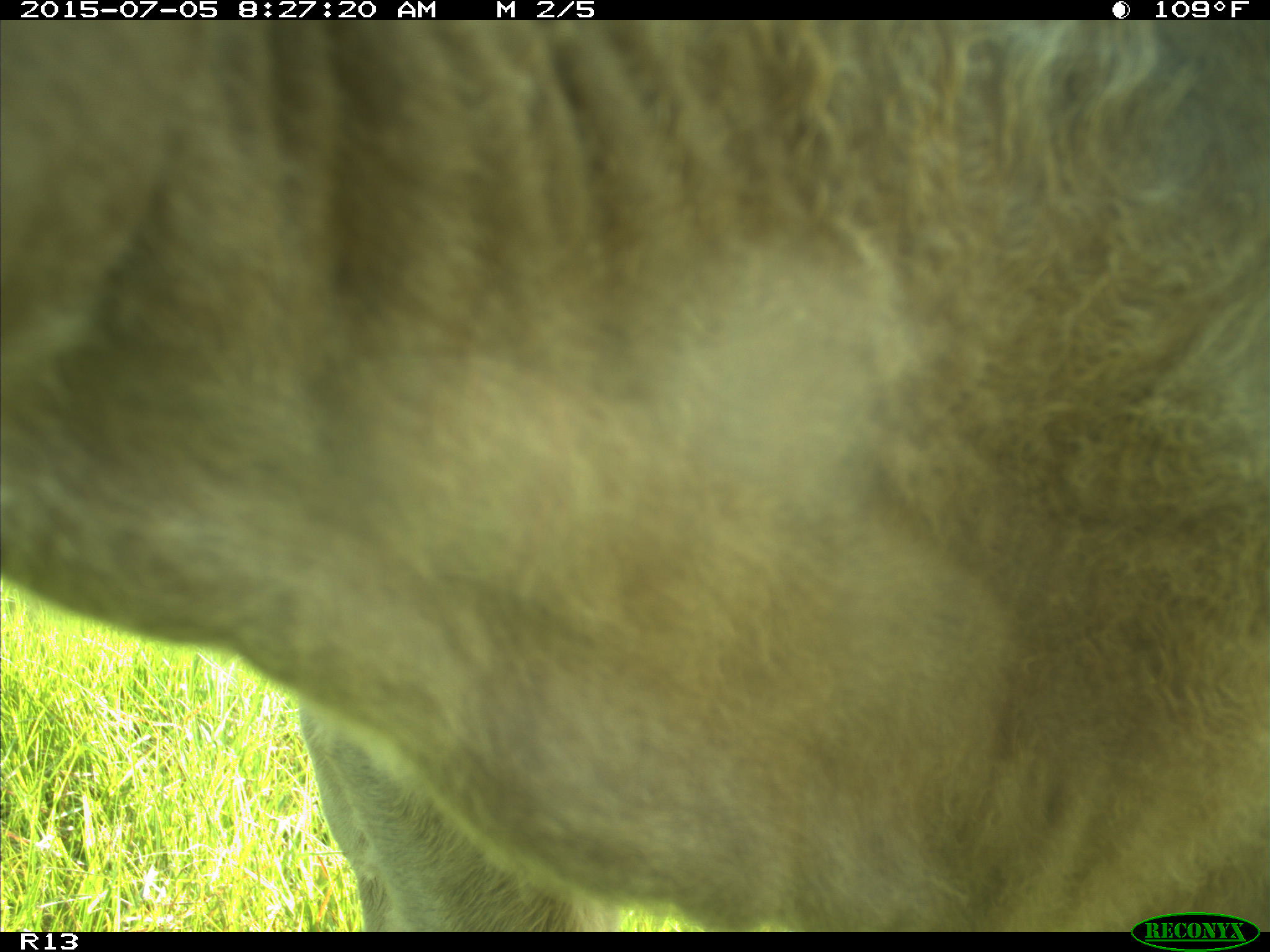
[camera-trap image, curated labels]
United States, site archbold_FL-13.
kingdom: Animalia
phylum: Chordata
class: Mammalia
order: Artiodactyla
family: Bovidae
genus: Bos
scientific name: Bos taurus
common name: domestic cow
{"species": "Bos taurus (domestic cow)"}